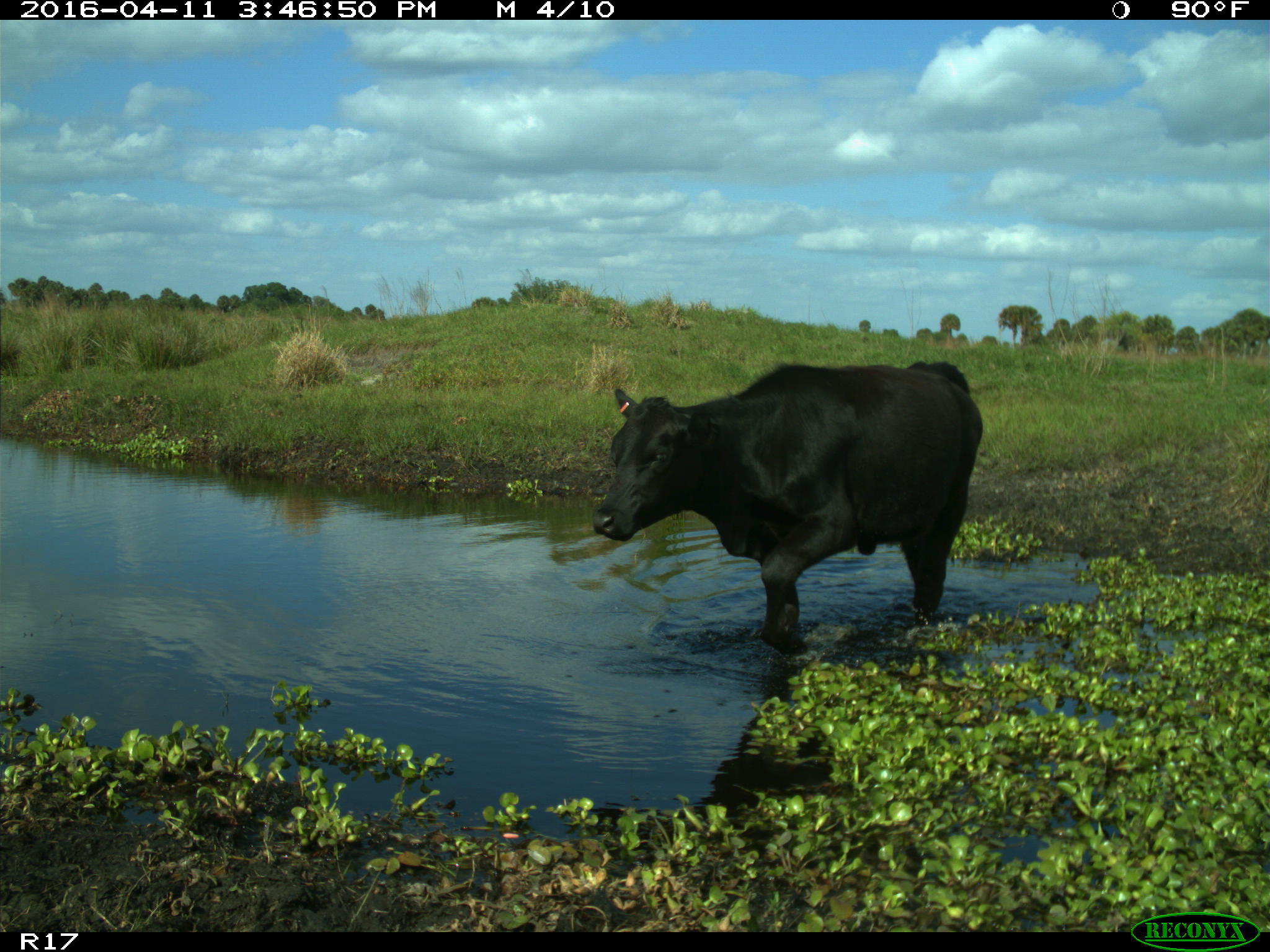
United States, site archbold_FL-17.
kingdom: Animalia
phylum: Chordata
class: Mammalia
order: Artiodactyla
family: Bovidae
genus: Bos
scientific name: Bos taurus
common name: domestic cow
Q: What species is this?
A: Bos taurus (domestic cow).